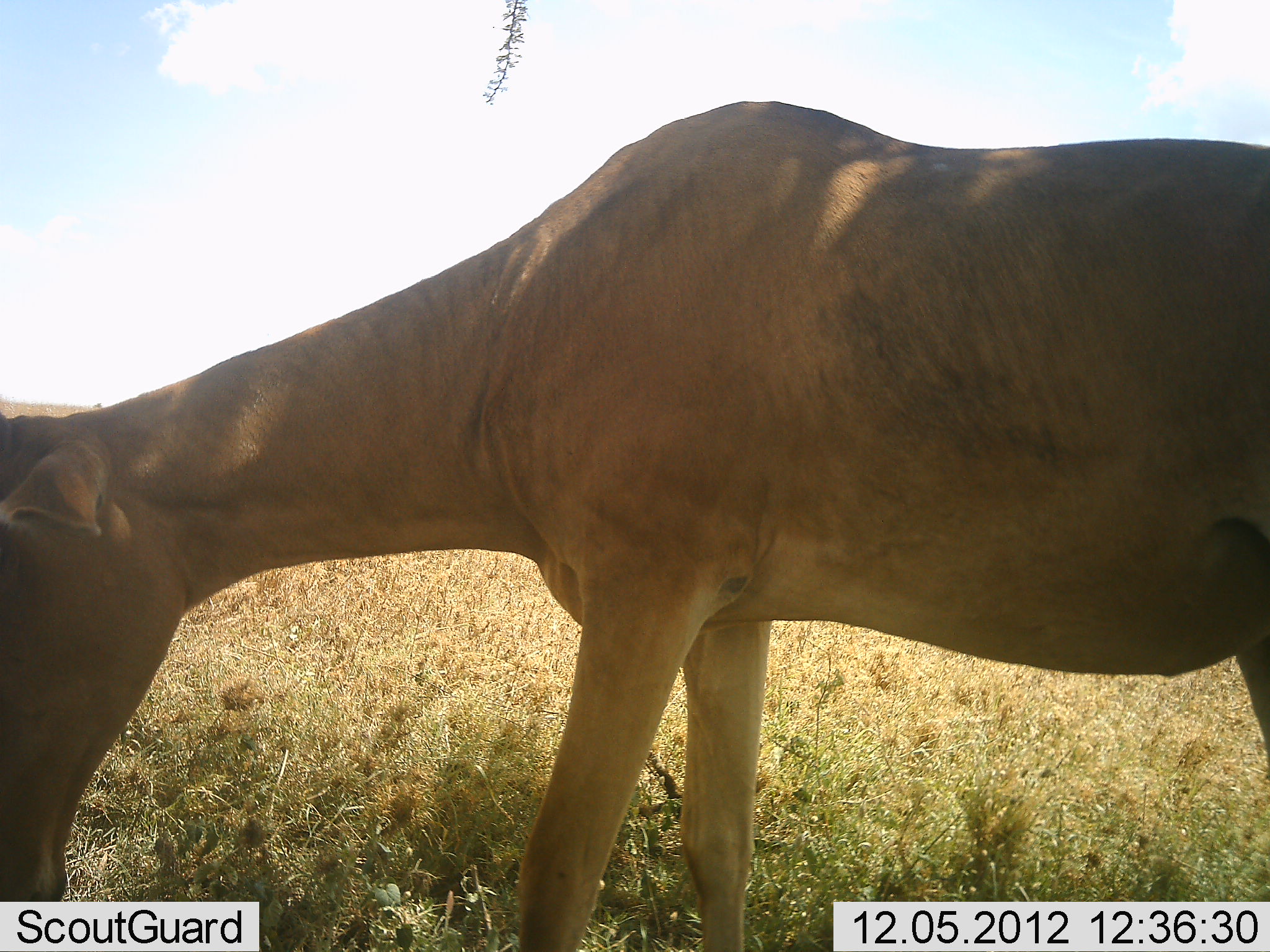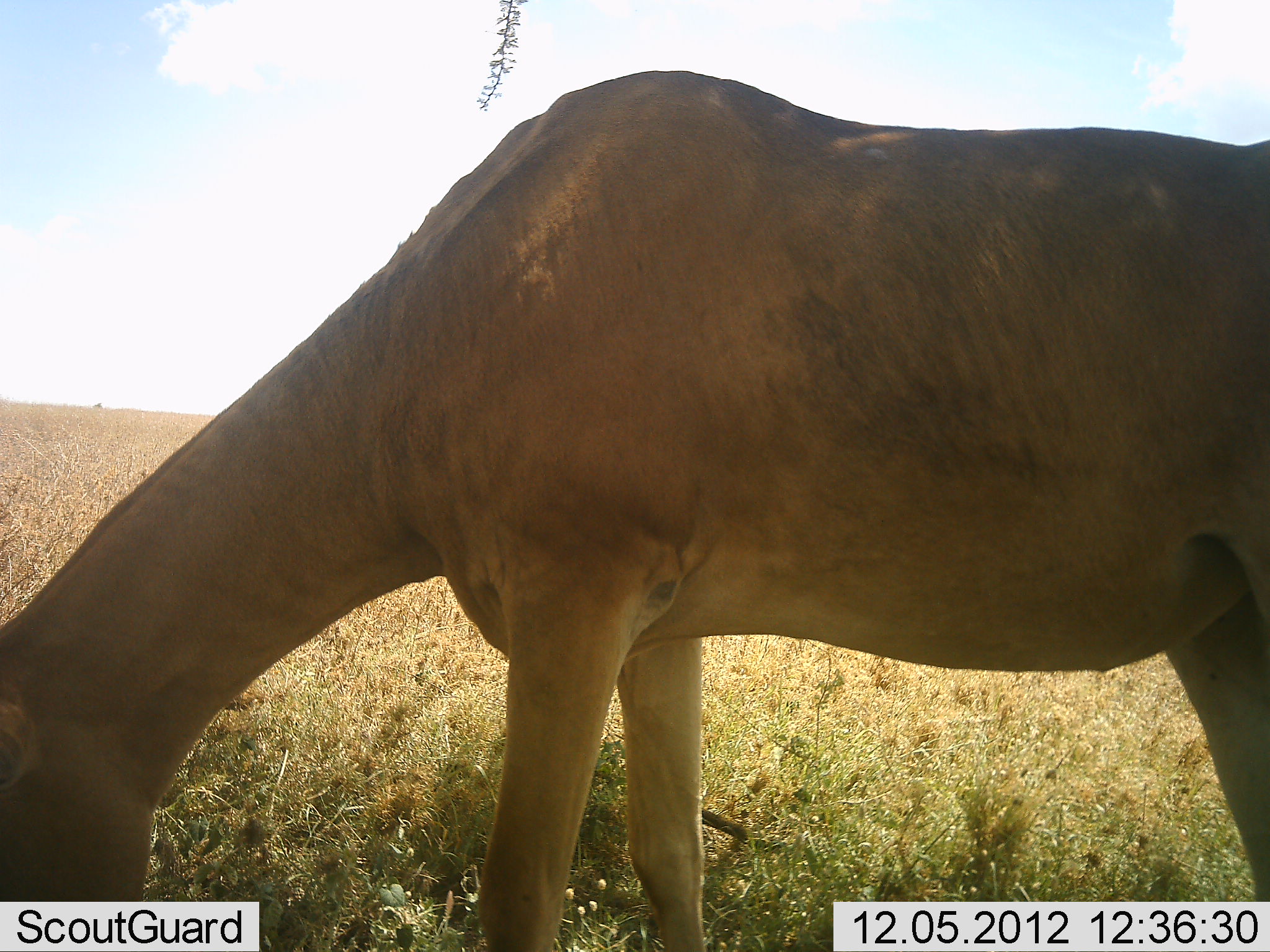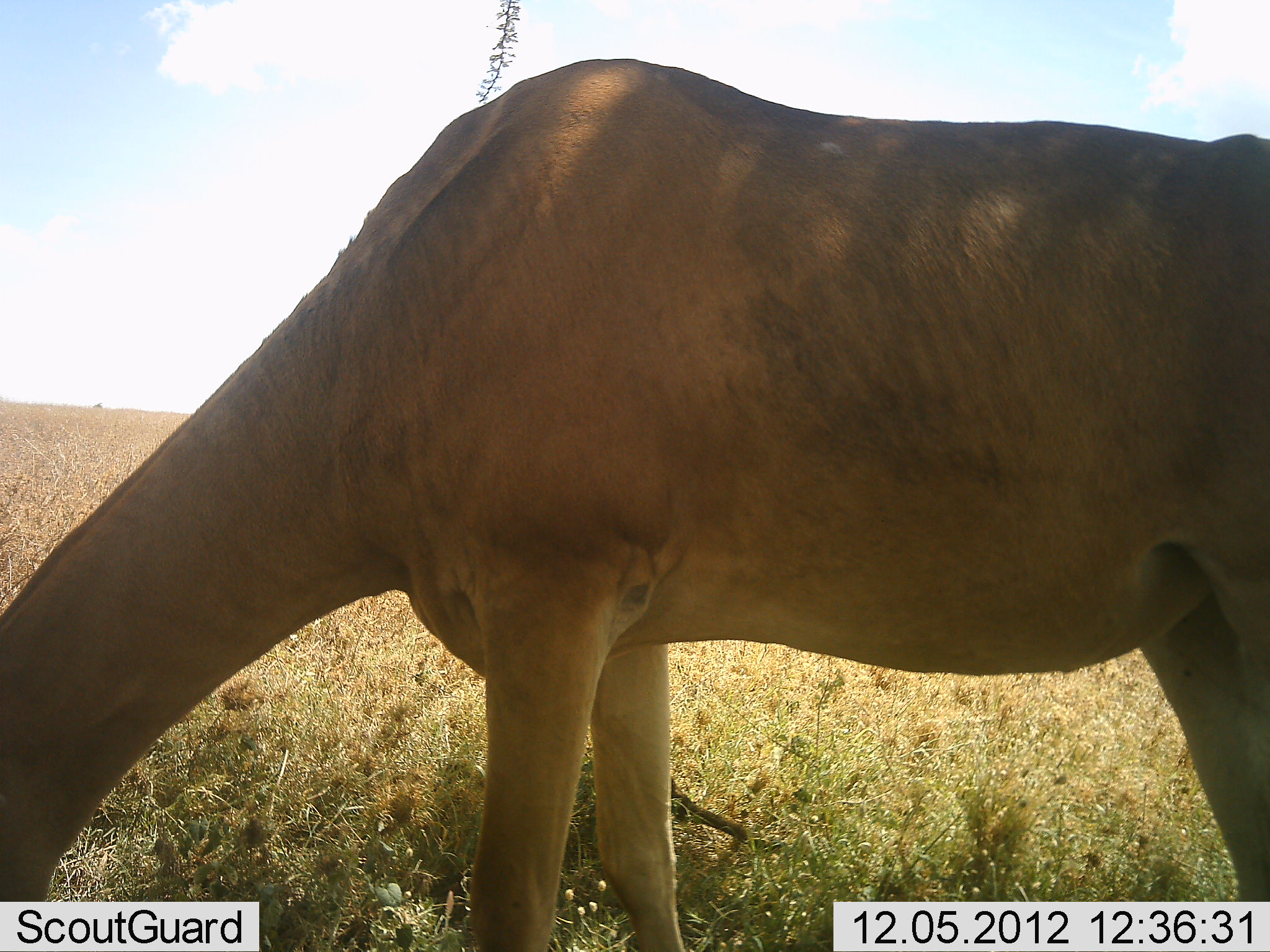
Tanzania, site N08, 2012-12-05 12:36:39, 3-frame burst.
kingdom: Animalia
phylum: Chordata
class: Mammalia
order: Artiodactyla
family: Bovidae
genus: Alcelaphus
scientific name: Alcelaphus buselaphus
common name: hartebeest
Hartebeest (Alcelaphus buselaphus), count 1. Behavior (volunteer vote fractions): standing 20%, resting 0%, moving 10%, interacting 0%. Young present (vote fraction): 0%. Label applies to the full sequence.